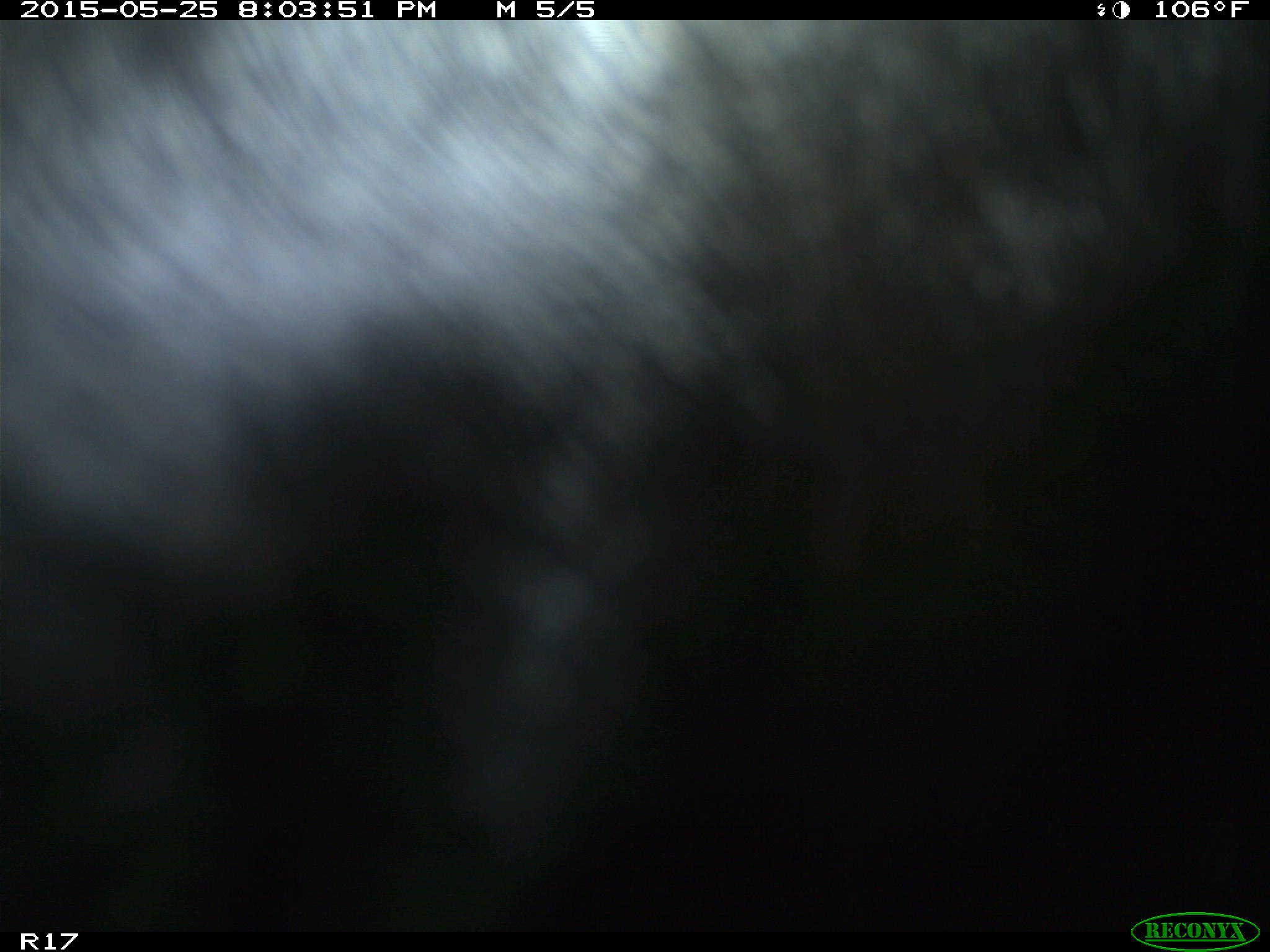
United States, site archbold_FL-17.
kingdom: Animalia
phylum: Chordata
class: Mammalia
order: Artiodactyla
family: Bovidae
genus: Bos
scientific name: Bos taurus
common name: domestic cow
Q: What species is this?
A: Bos taurus (domestic cow).